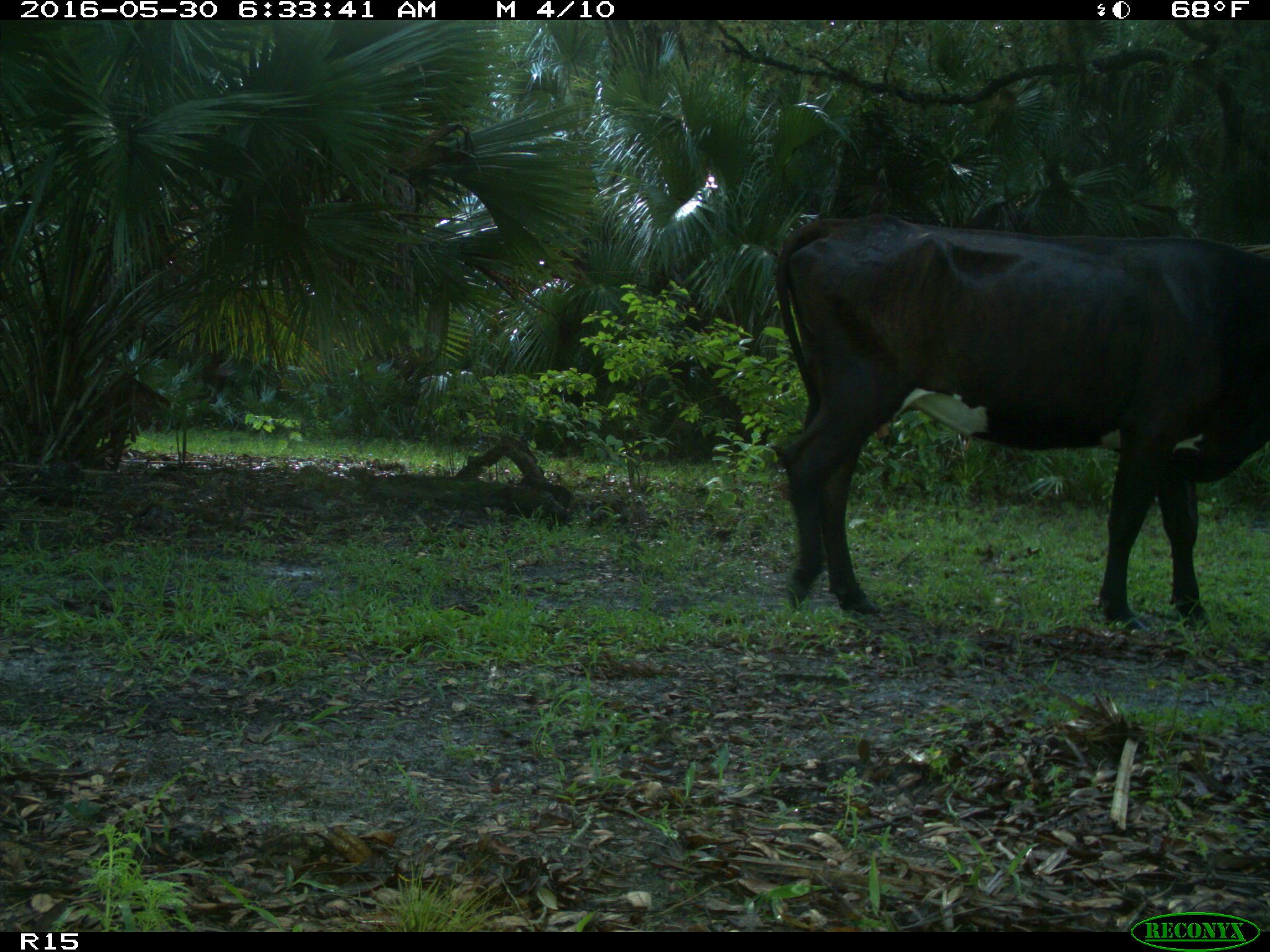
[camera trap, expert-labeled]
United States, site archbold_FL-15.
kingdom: Animalia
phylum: Chordata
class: Mammalia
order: Artiodactyla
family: Bovidae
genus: Bos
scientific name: Bos taurus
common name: domestic cow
Bos taurus (domestic cow).